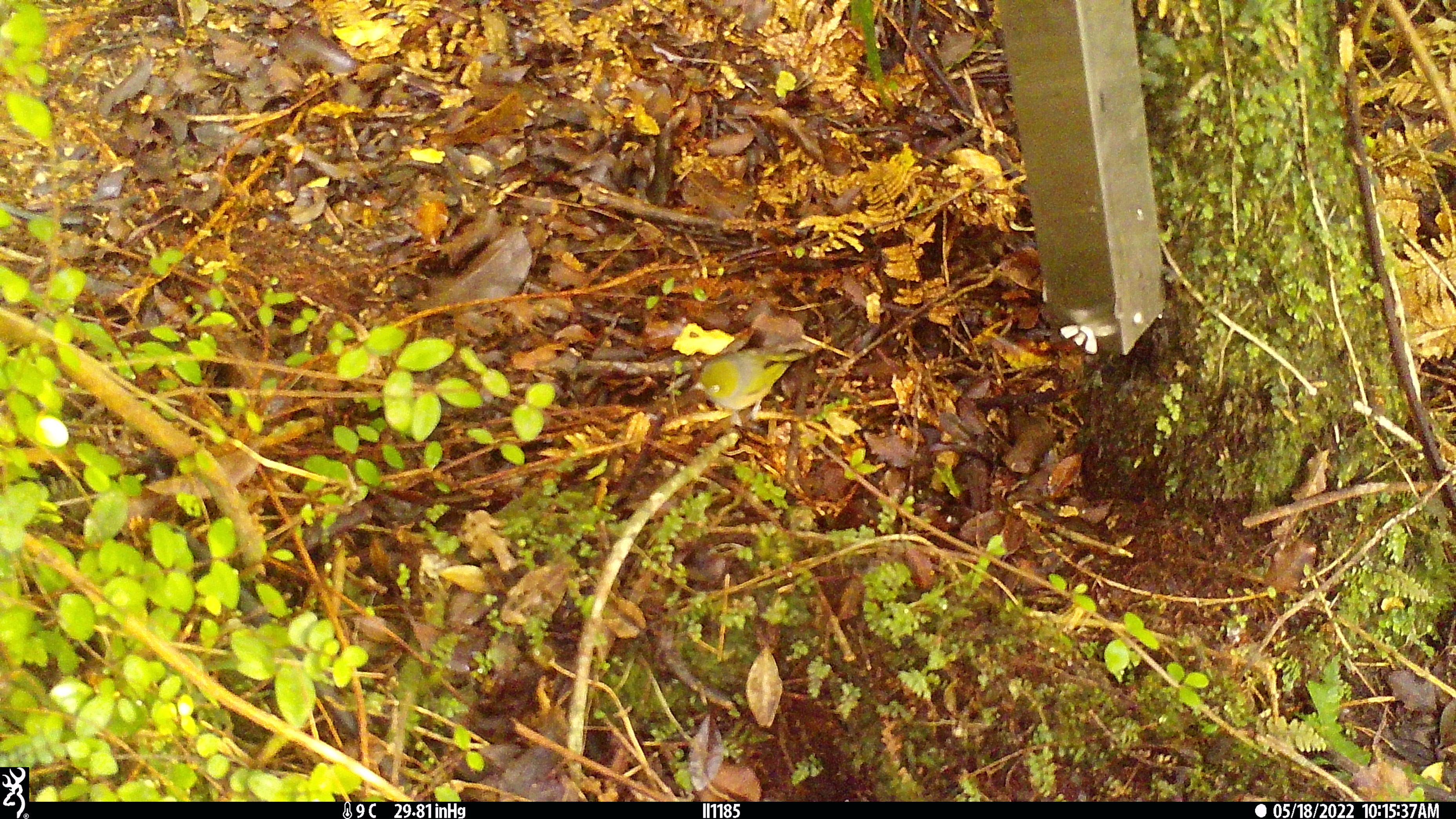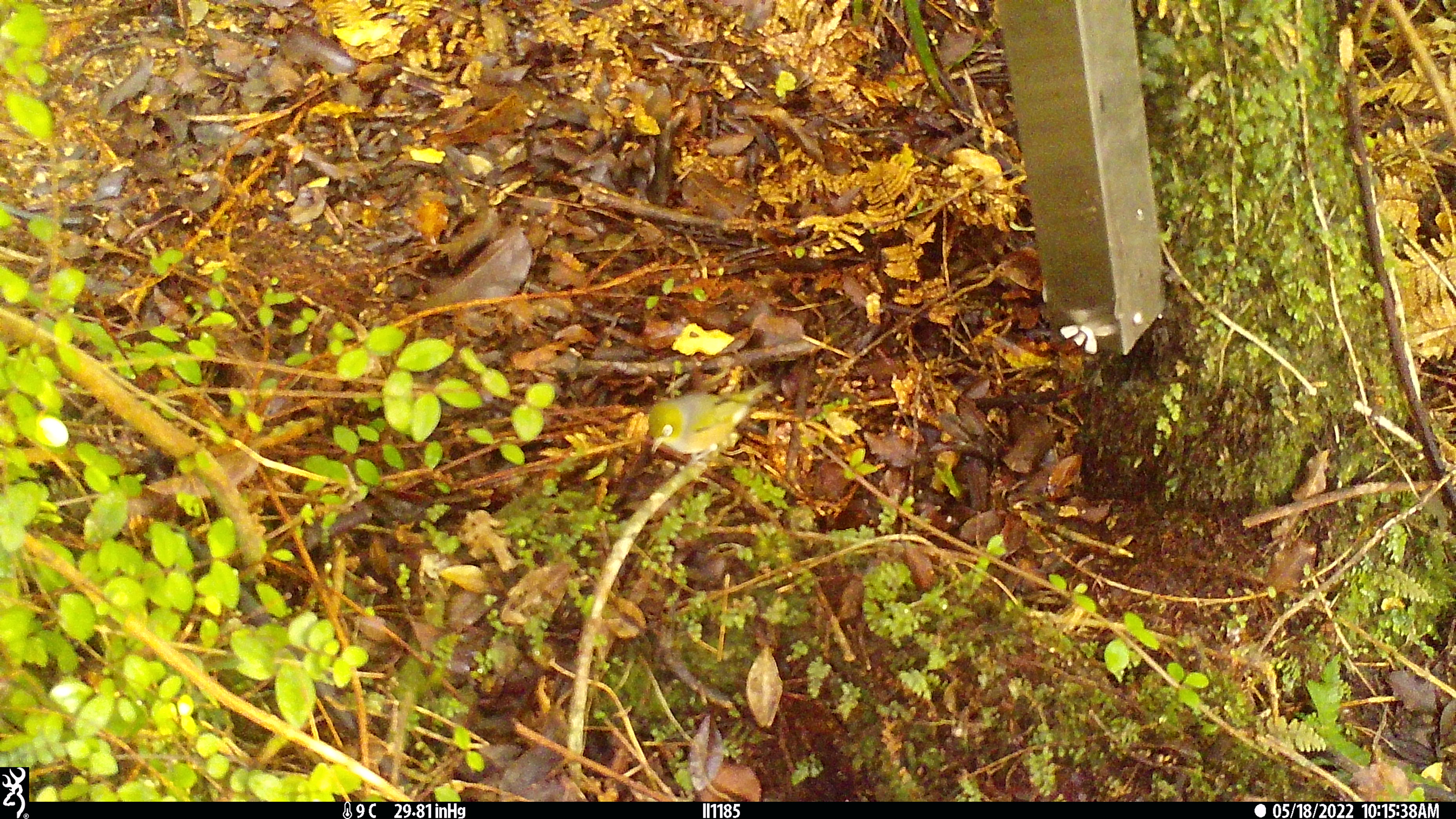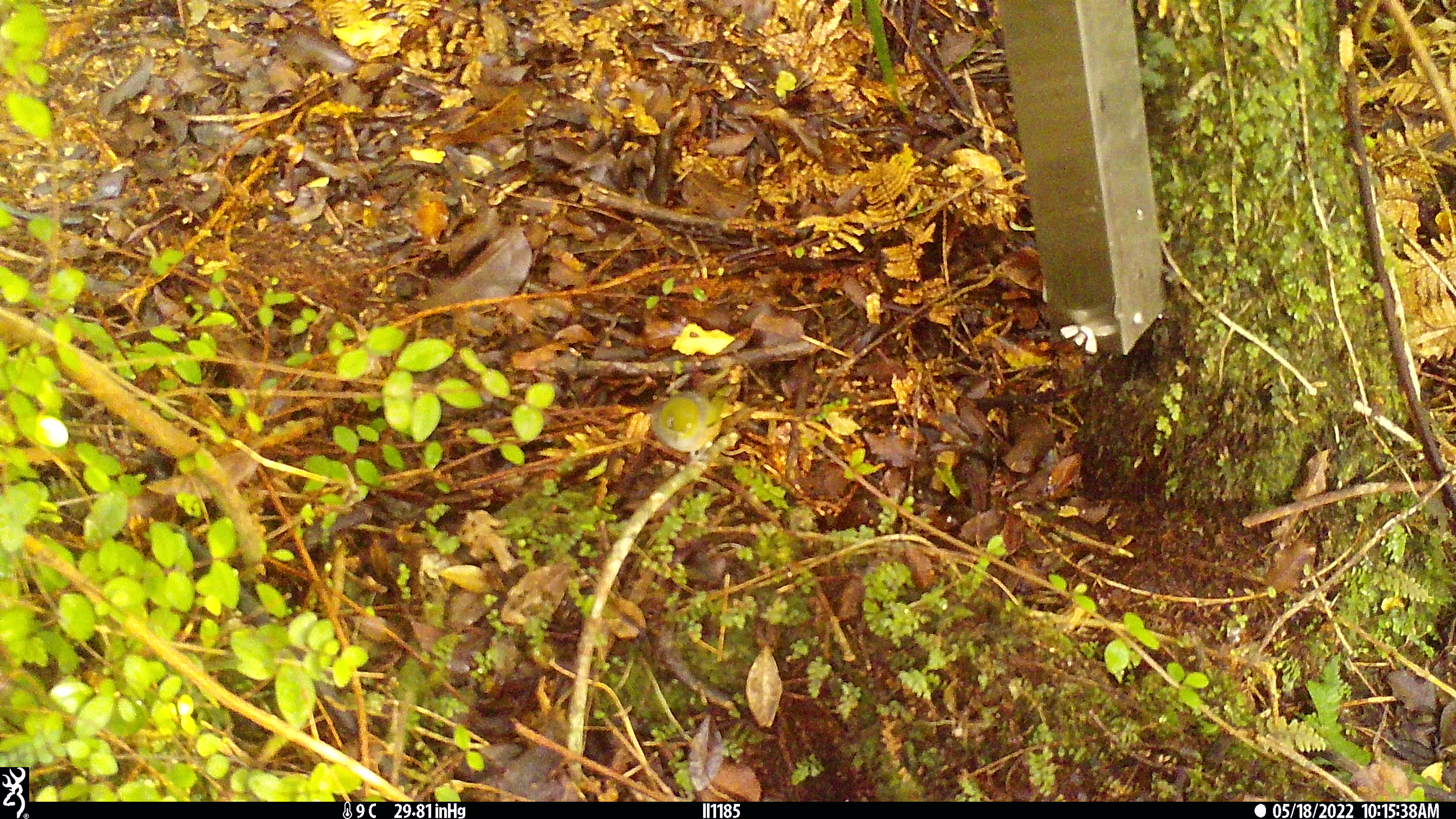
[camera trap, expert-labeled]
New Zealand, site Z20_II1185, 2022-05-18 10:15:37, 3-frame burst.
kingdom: Animalia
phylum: Chordata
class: Aves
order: Passeriformes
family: Zosteropidae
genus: Zosterops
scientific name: Zosterops lateralis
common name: silvereye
Silvereye (Zosterops lateralis).